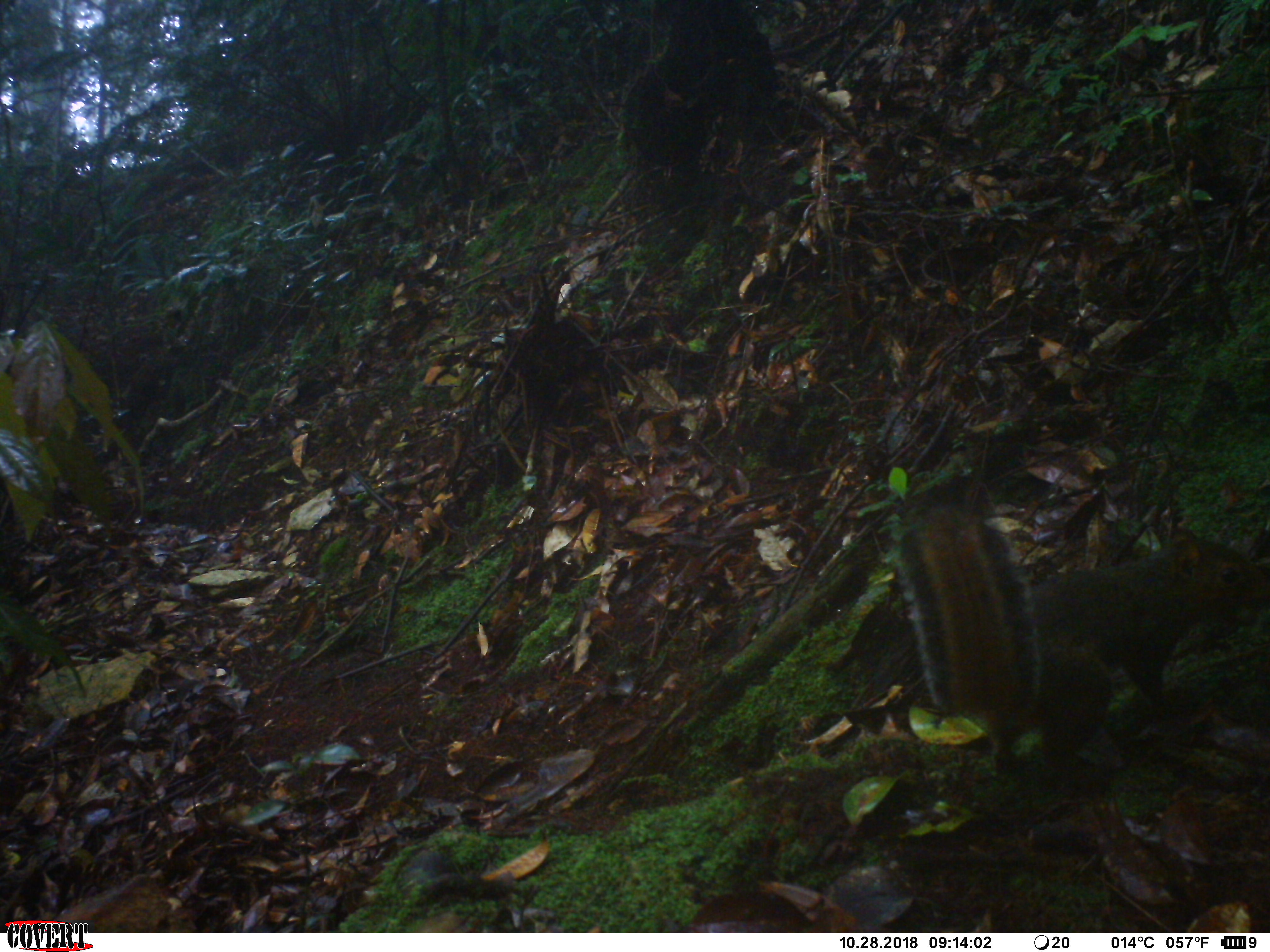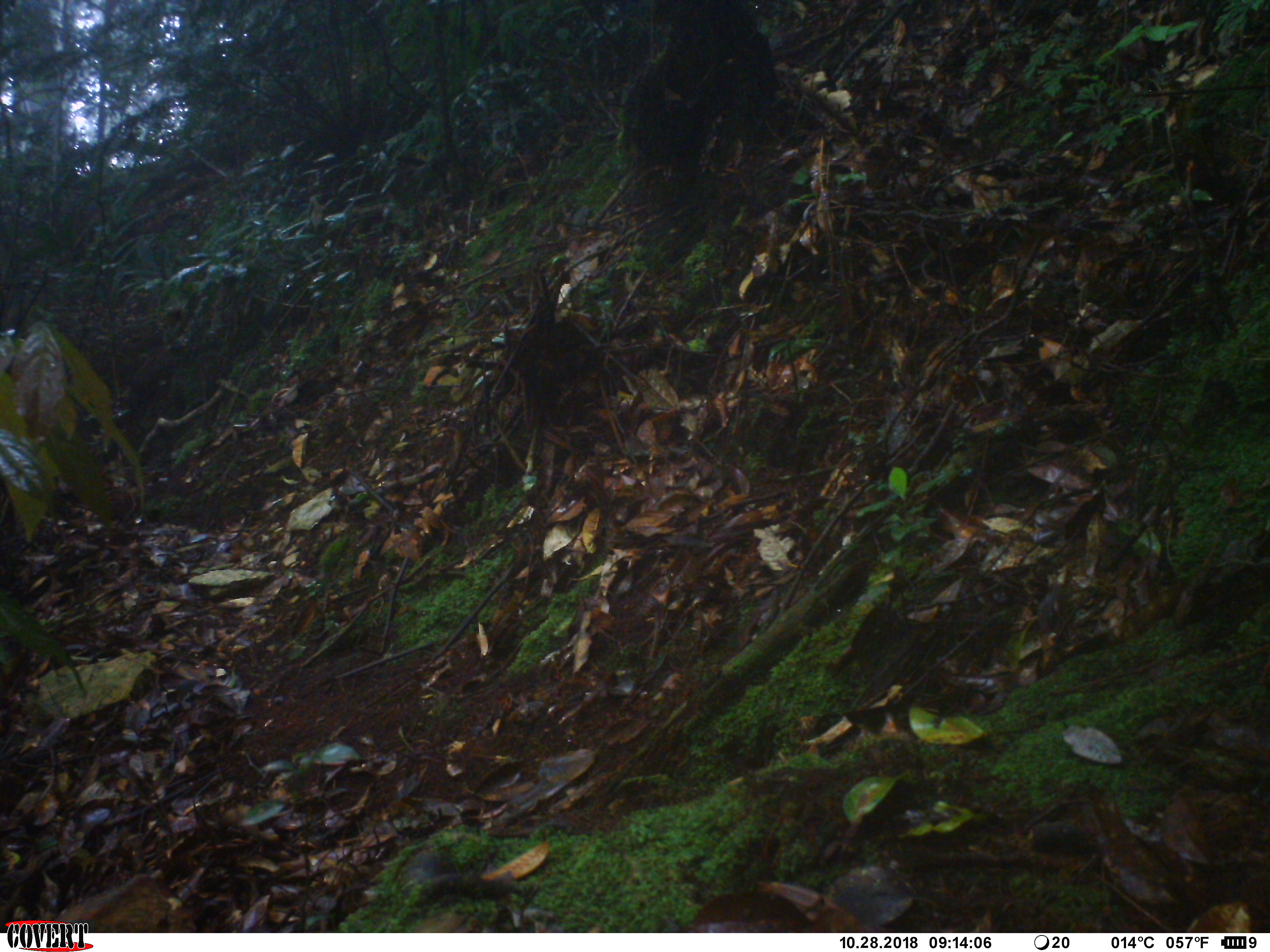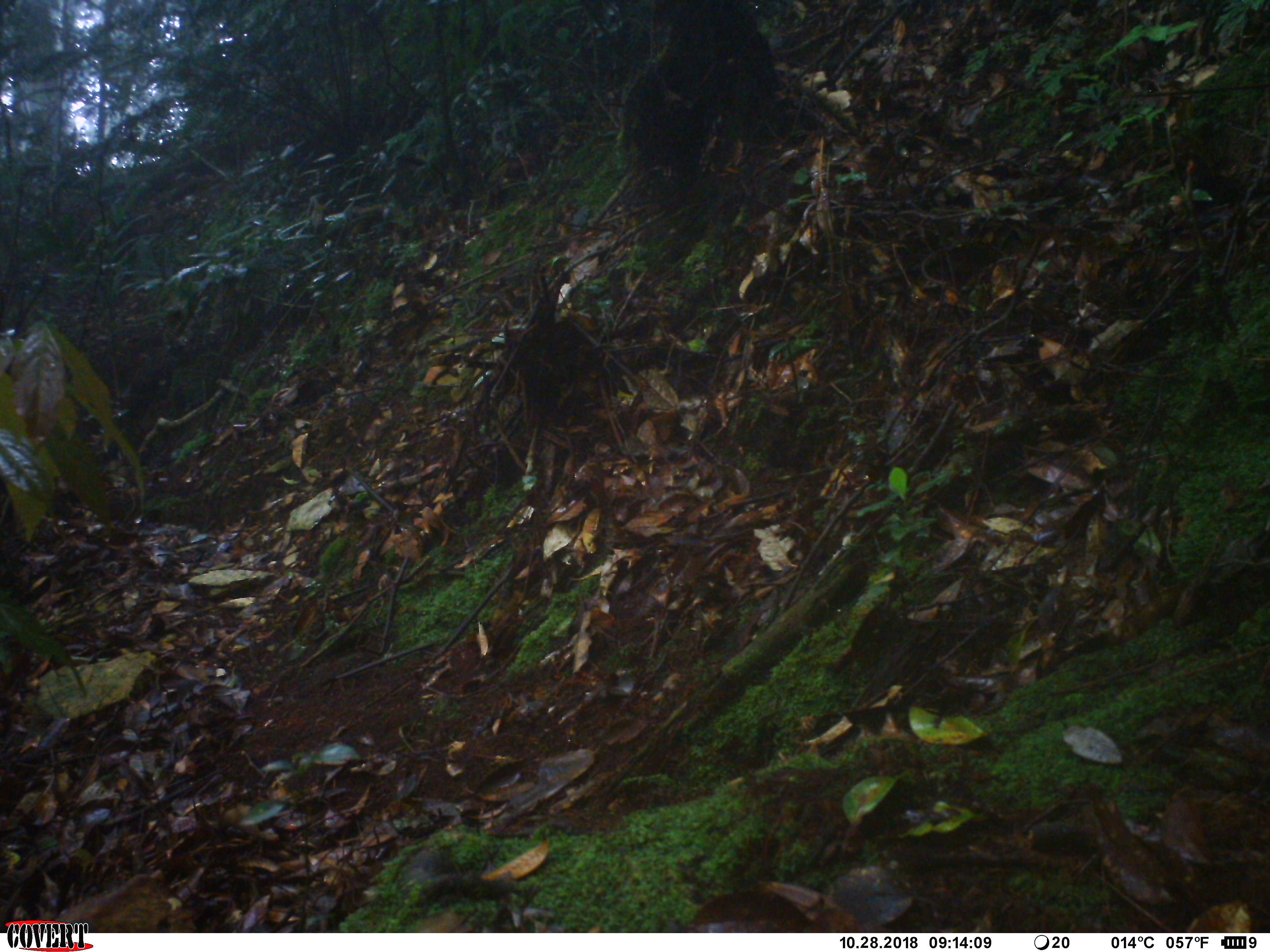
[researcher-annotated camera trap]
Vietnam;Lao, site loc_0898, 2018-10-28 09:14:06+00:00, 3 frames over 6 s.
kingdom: Animalia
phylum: Chordata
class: Mammalia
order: Rodentia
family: Sciuridae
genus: Dremomys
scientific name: Dremomys rufigenis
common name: red-cheeked squirrel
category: red cheeked squirrel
Red cheeked squirrel (red-cheeked squirrel) (Dremomys rufigenis). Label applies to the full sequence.